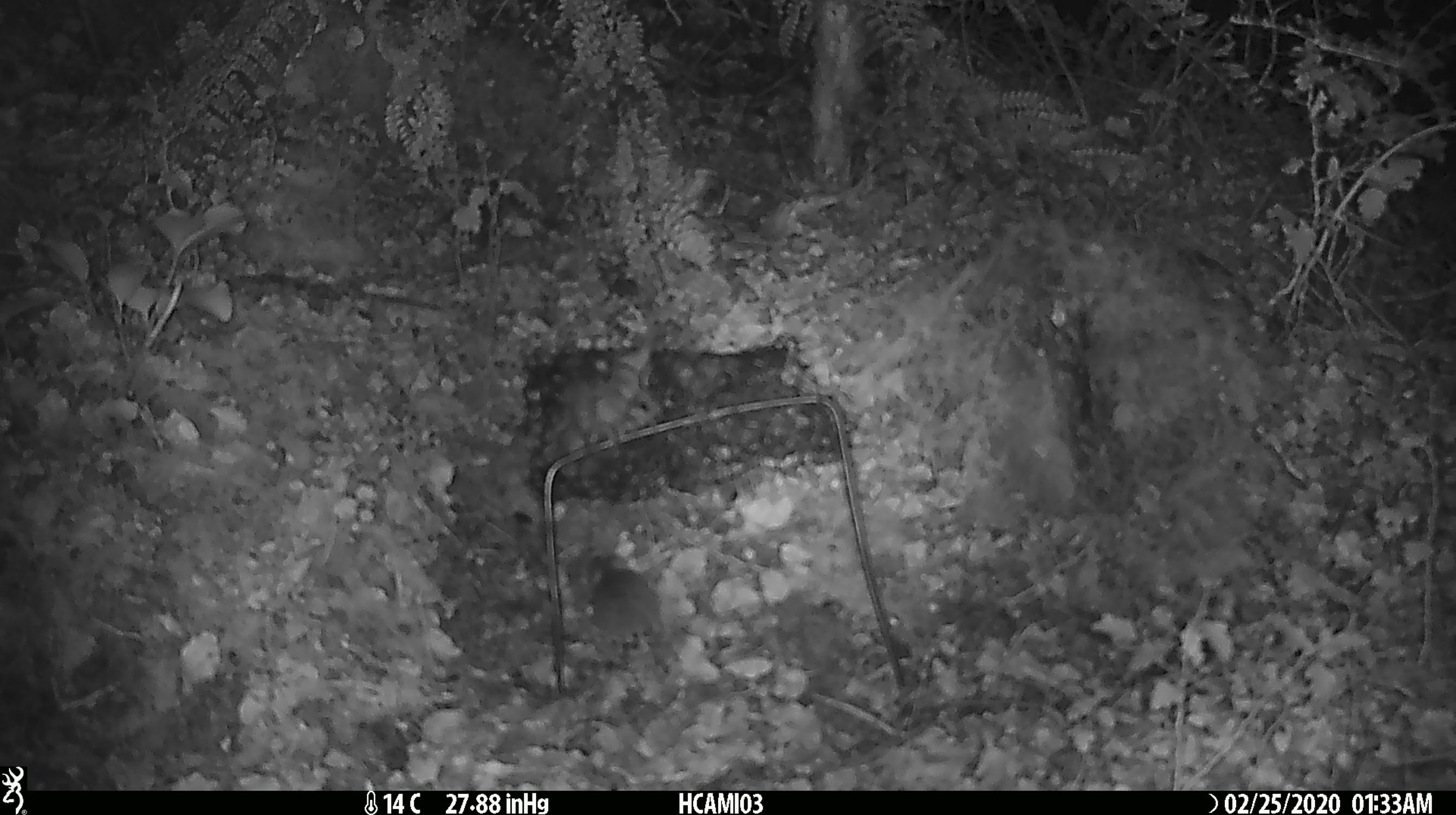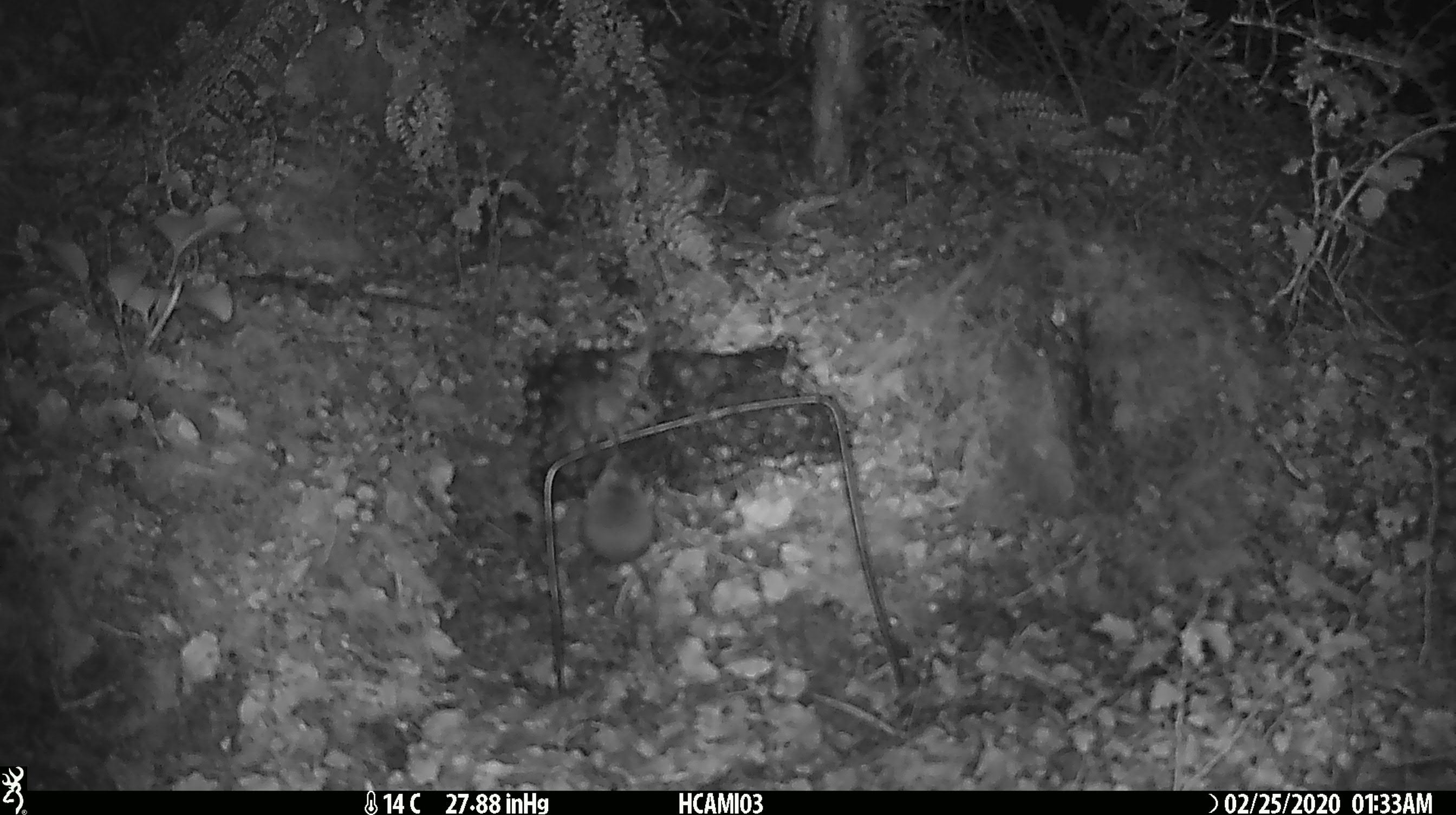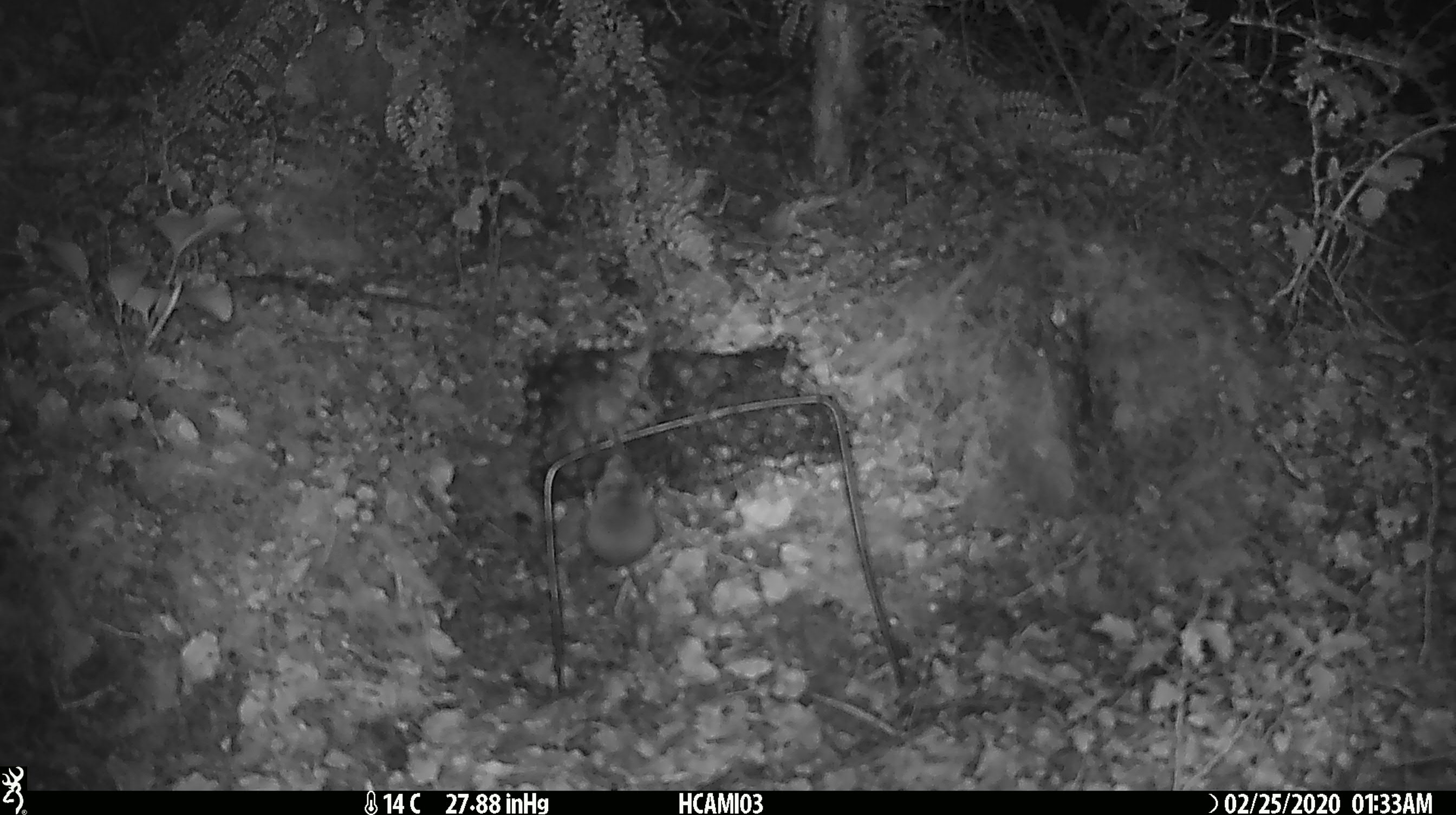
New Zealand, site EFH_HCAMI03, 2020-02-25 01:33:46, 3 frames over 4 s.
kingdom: Animalia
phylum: Chordata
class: Mammalia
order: Rodentia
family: Muridae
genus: Mus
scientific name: Mus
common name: mouse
Mouse (Mus).